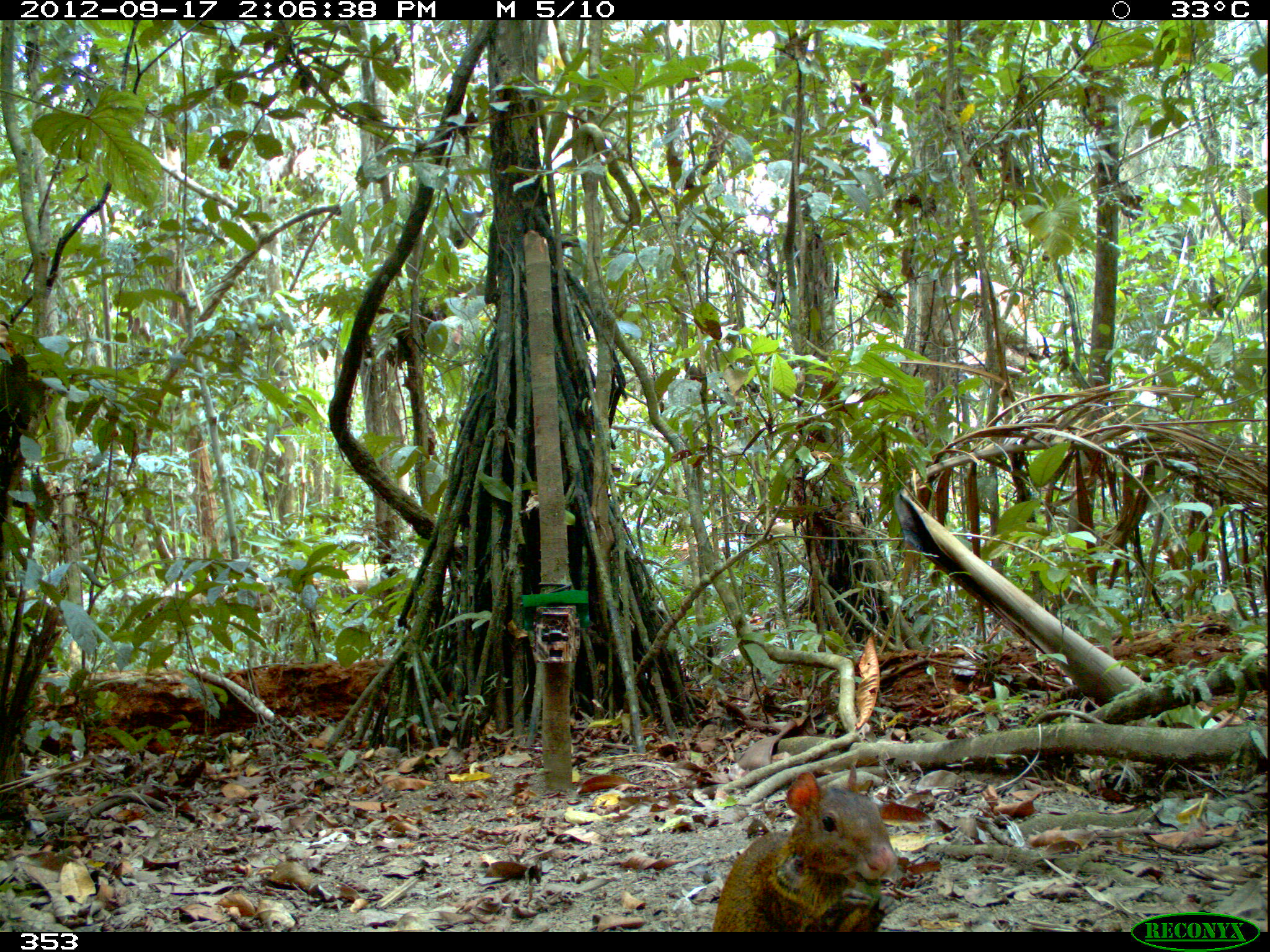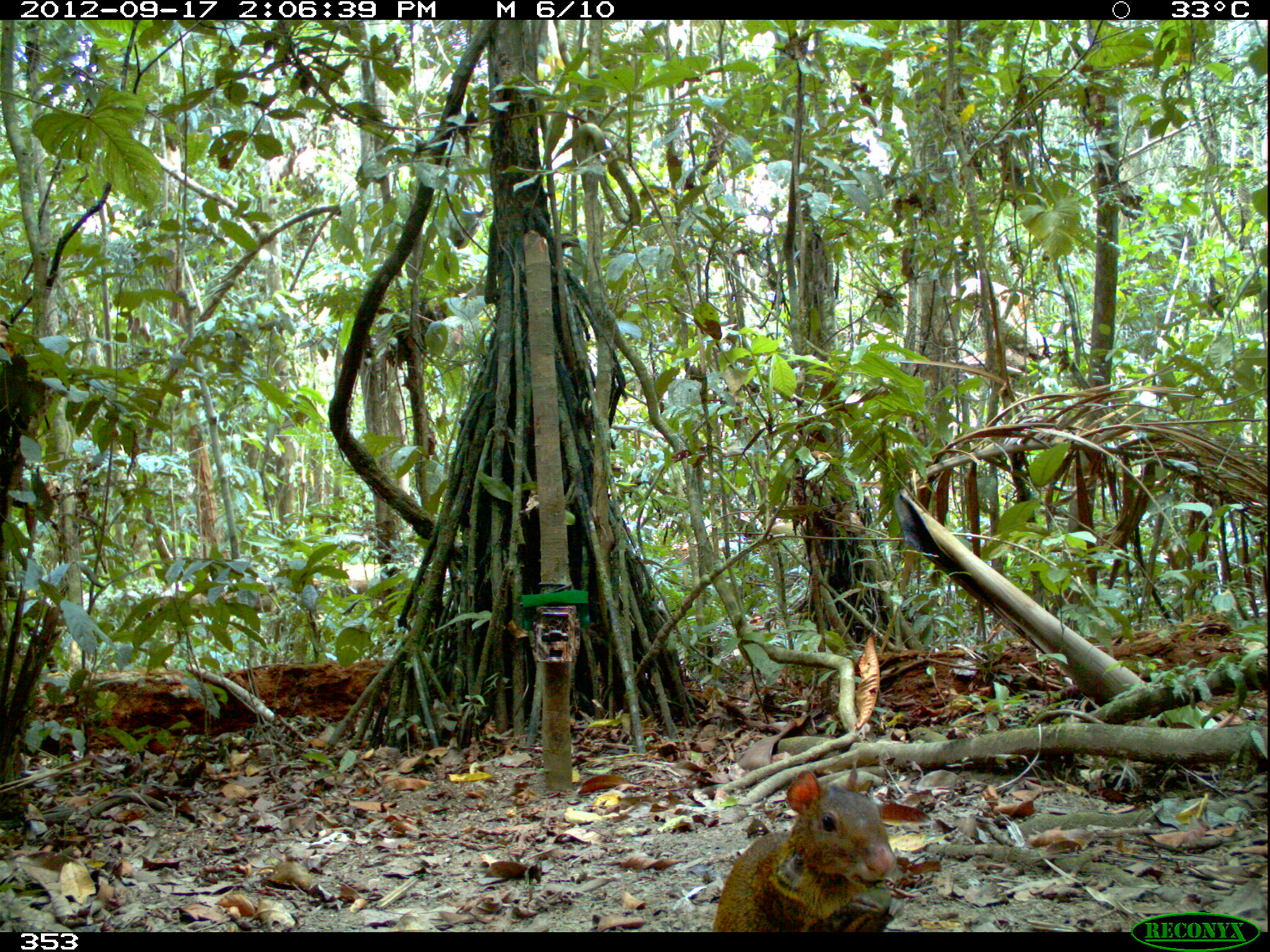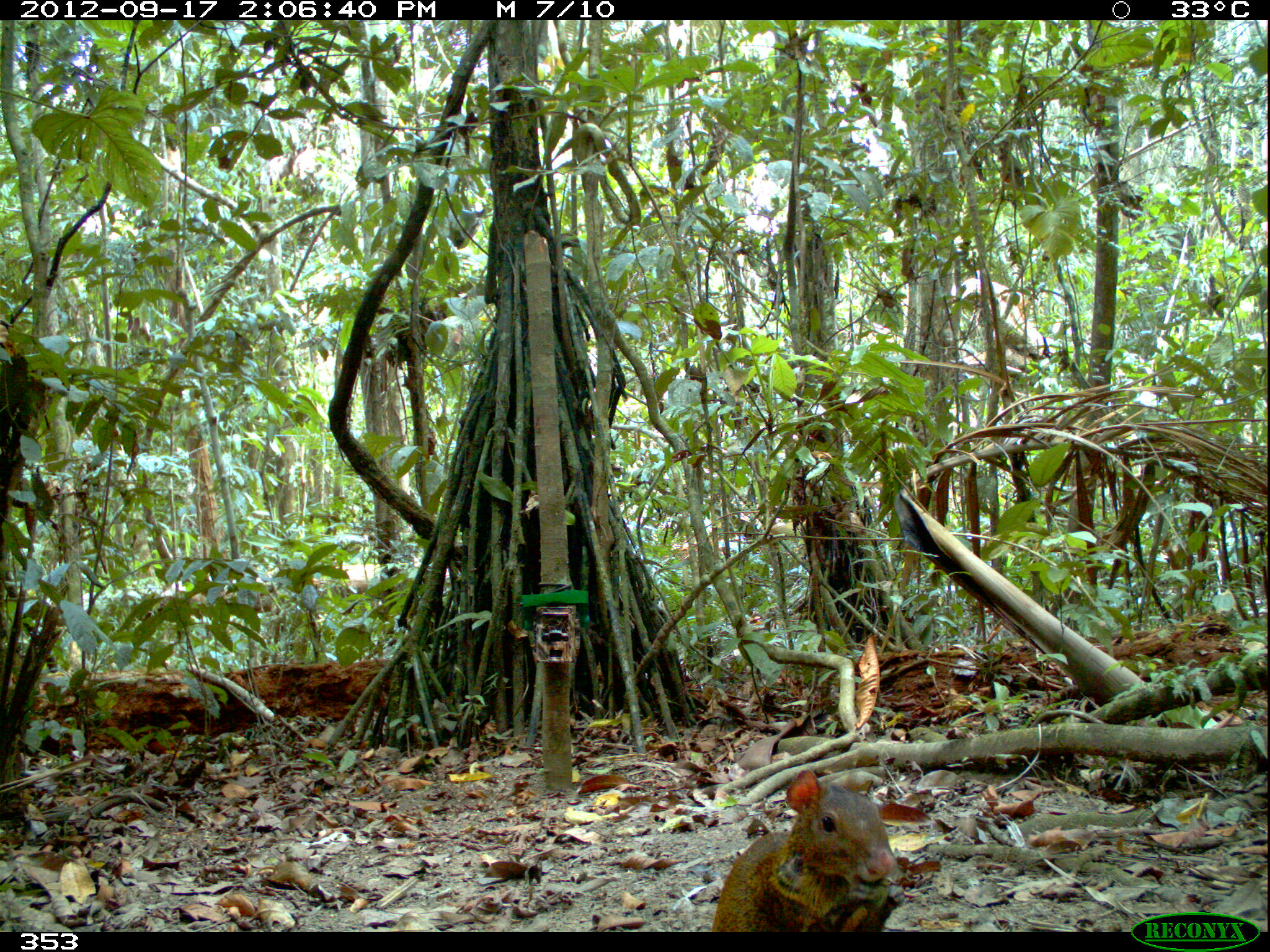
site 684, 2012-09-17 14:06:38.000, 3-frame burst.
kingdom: Animalia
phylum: Chordata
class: Mammalia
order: Rodentia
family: Dasyproctidae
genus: Dasyprocta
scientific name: Dasyprocta punctata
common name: central american agouti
Dasyprocta punctata (central american agouti).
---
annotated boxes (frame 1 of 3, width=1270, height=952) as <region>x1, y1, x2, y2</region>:
dasyprocta punctata: <region>712, 772, 898, 931</region>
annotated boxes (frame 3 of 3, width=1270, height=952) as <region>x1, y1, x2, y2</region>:
dasyprocta punctata: <region>711, 769, 903, 932</region>